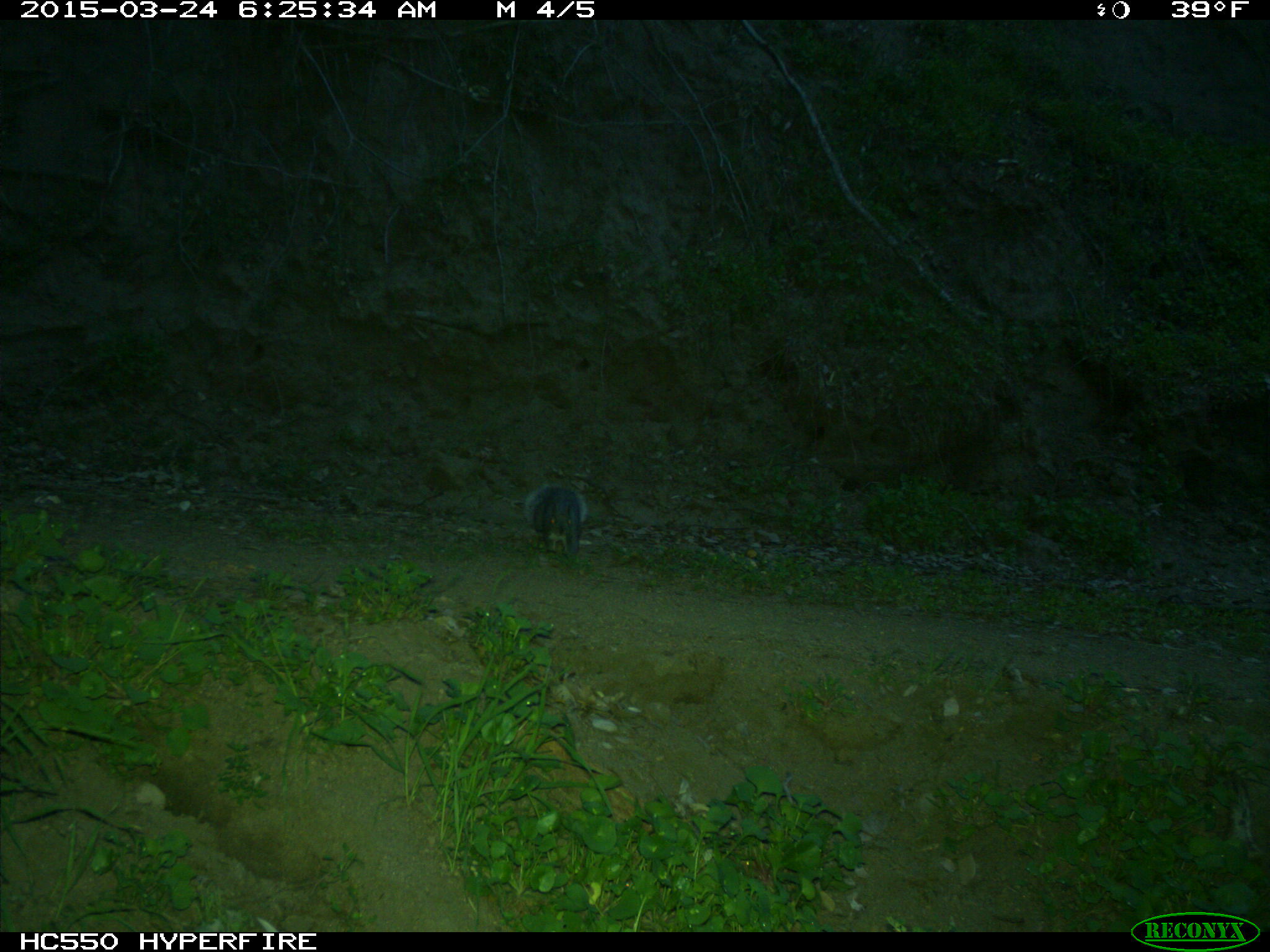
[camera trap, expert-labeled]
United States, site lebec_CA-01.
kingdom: Animalia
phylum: Chordata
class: Mammalia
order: Rodentia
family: Sciuridae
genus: Sciurus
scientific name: Sciurus carolinensis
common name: eastern gray squirrel